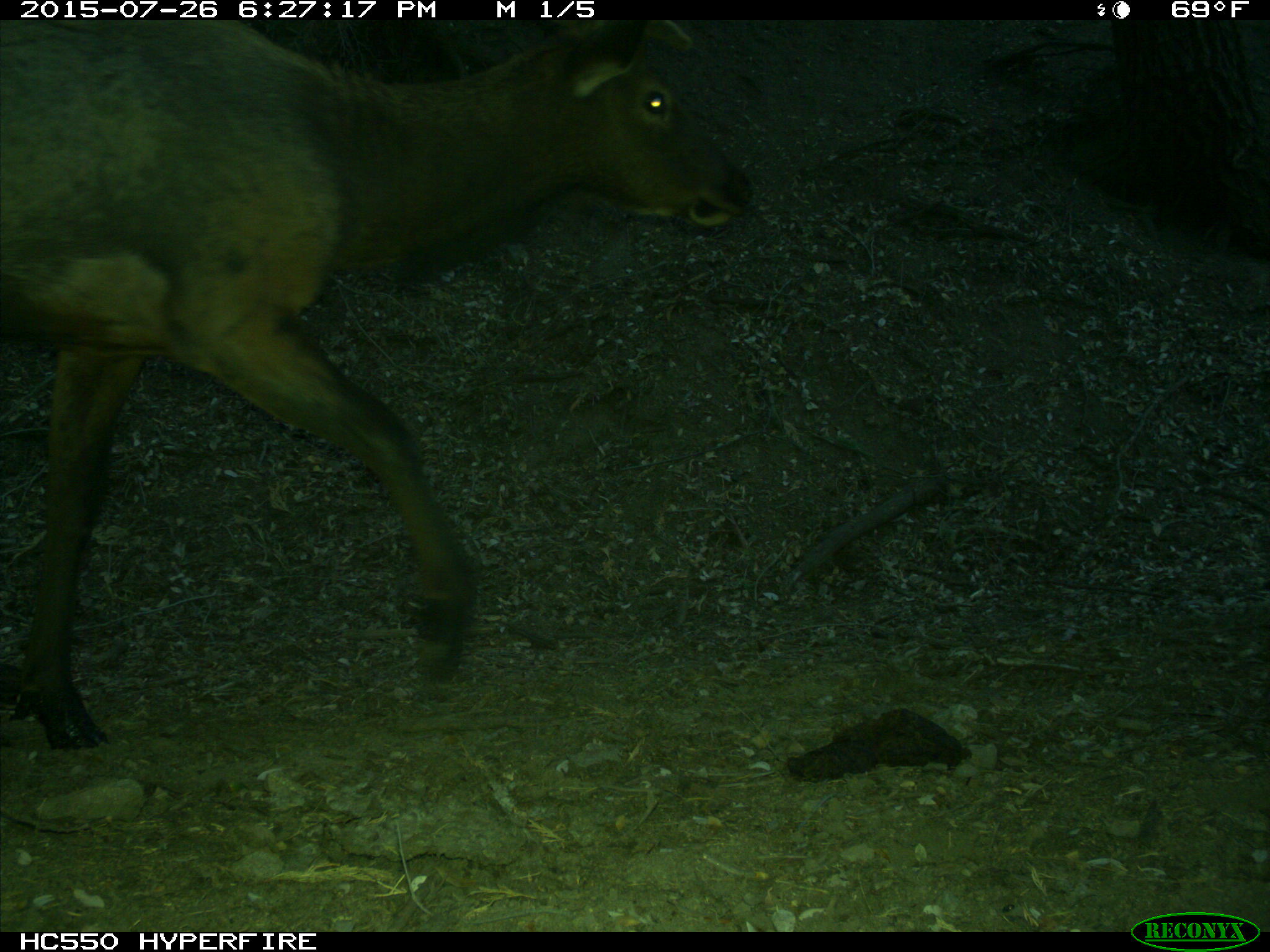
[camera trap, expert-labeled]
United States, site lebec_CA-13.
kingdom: Animalia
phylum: Chordata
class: Mammalia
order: Artiodactyla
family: Cervidae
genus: Cervus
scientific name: Cervus canadensis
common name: elk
Cervus canadensis (elk).